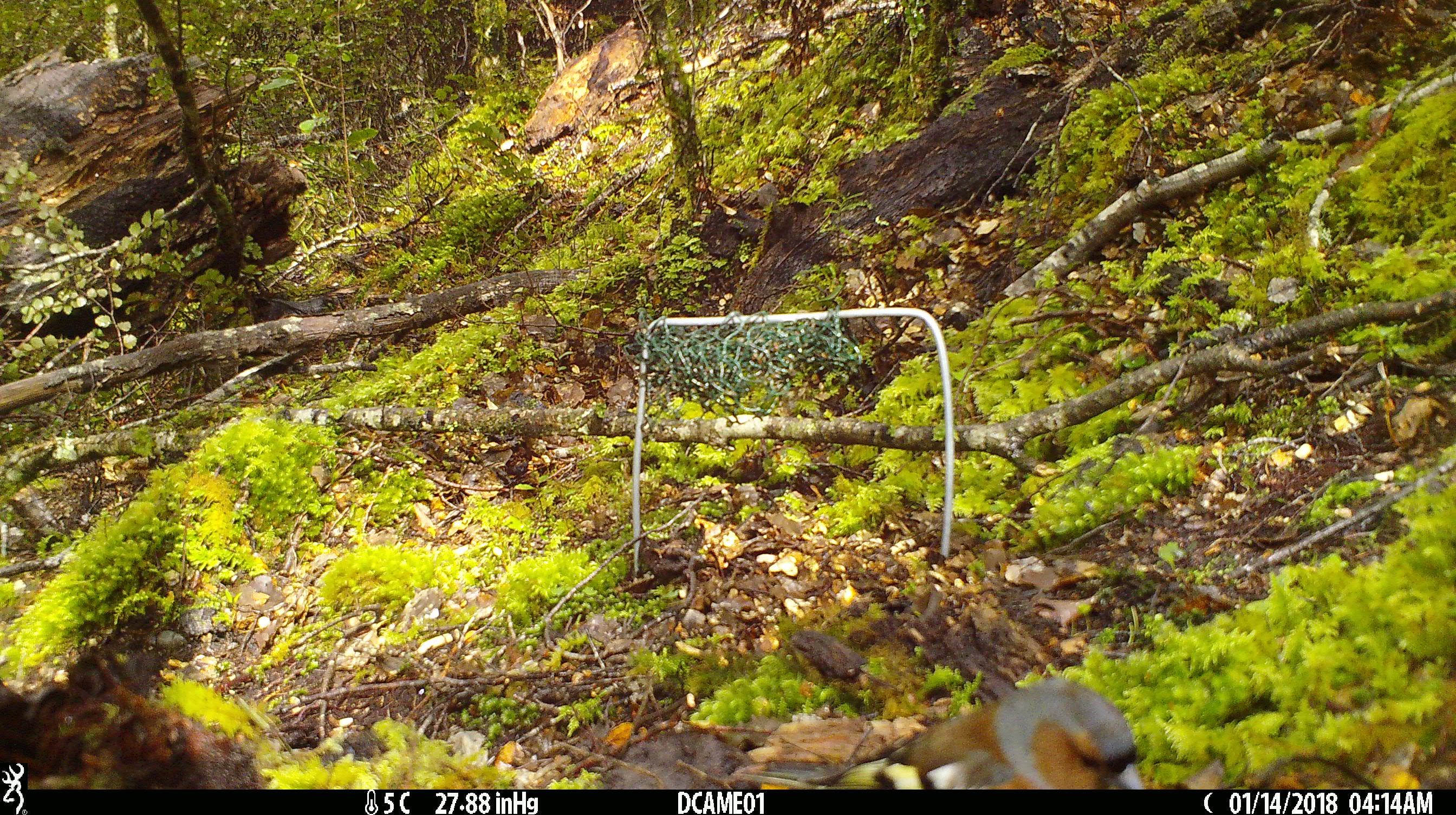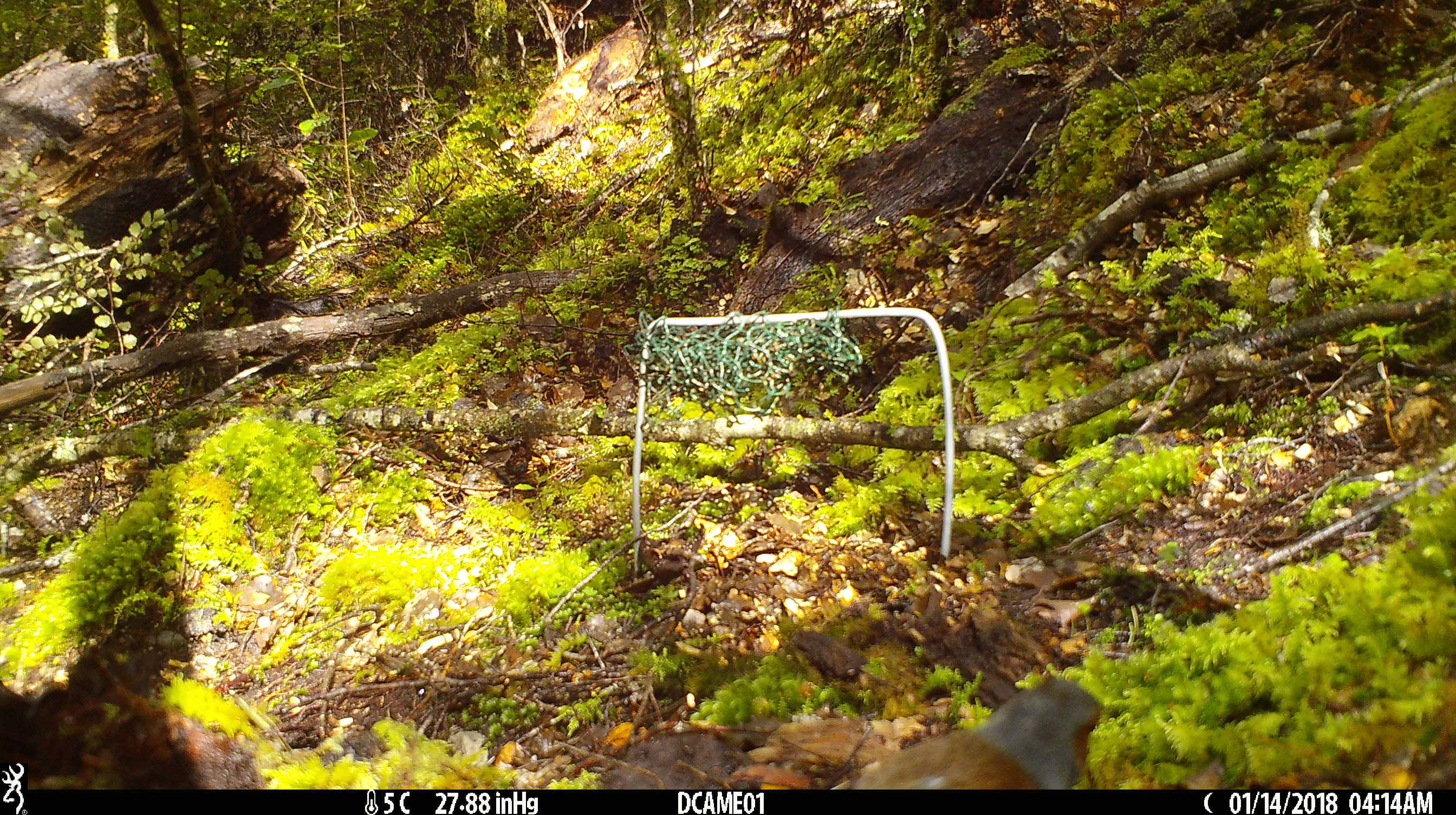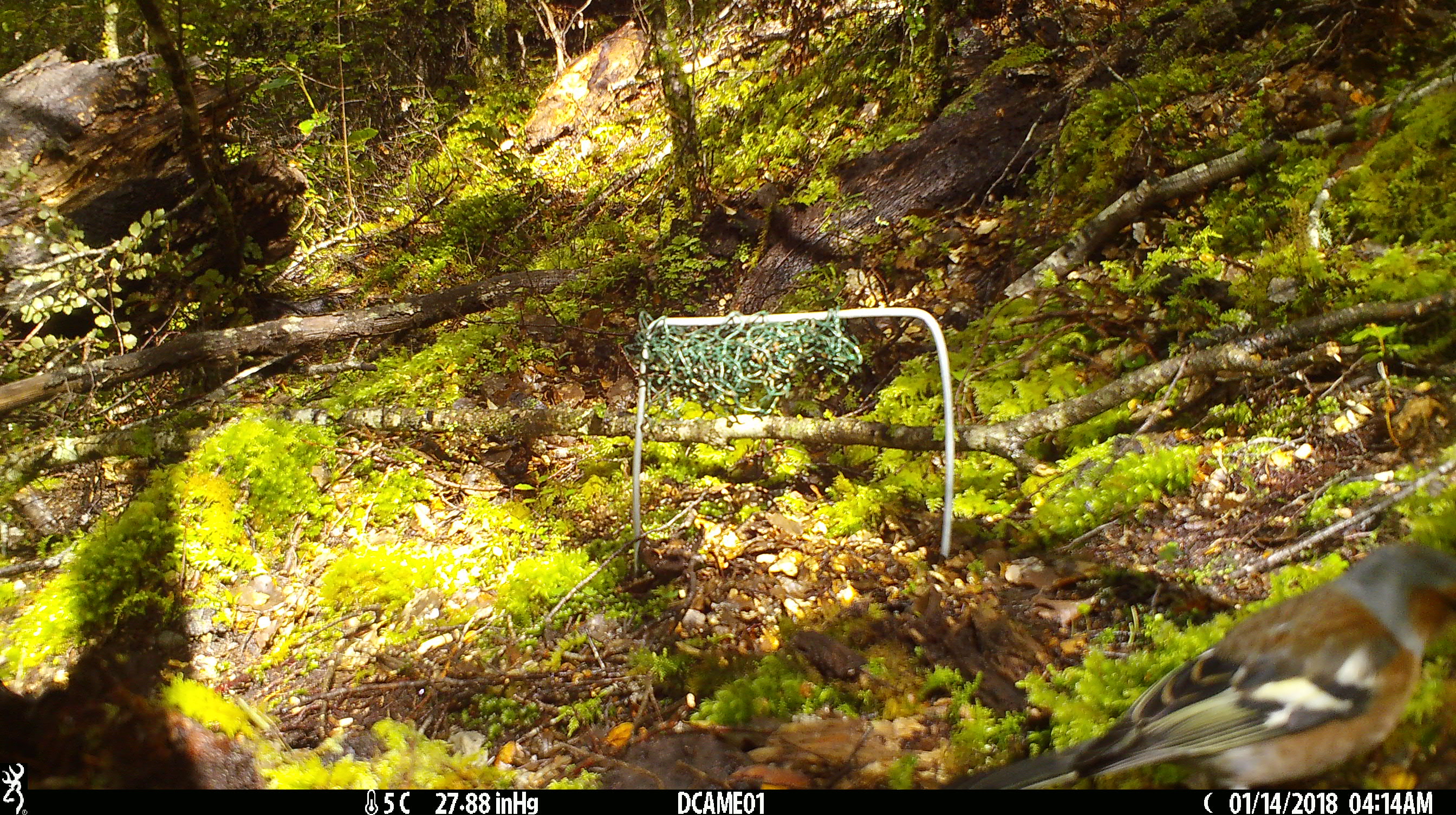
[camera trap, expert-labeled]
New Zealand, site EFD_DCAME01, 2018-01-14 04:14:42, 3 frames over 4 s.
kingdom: Animalia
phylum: Chordata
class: Aves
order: Passeriformes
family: Fringillidae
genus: Fringilla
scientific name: Fringilla coelebs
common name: common chaffinch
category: chaffinch